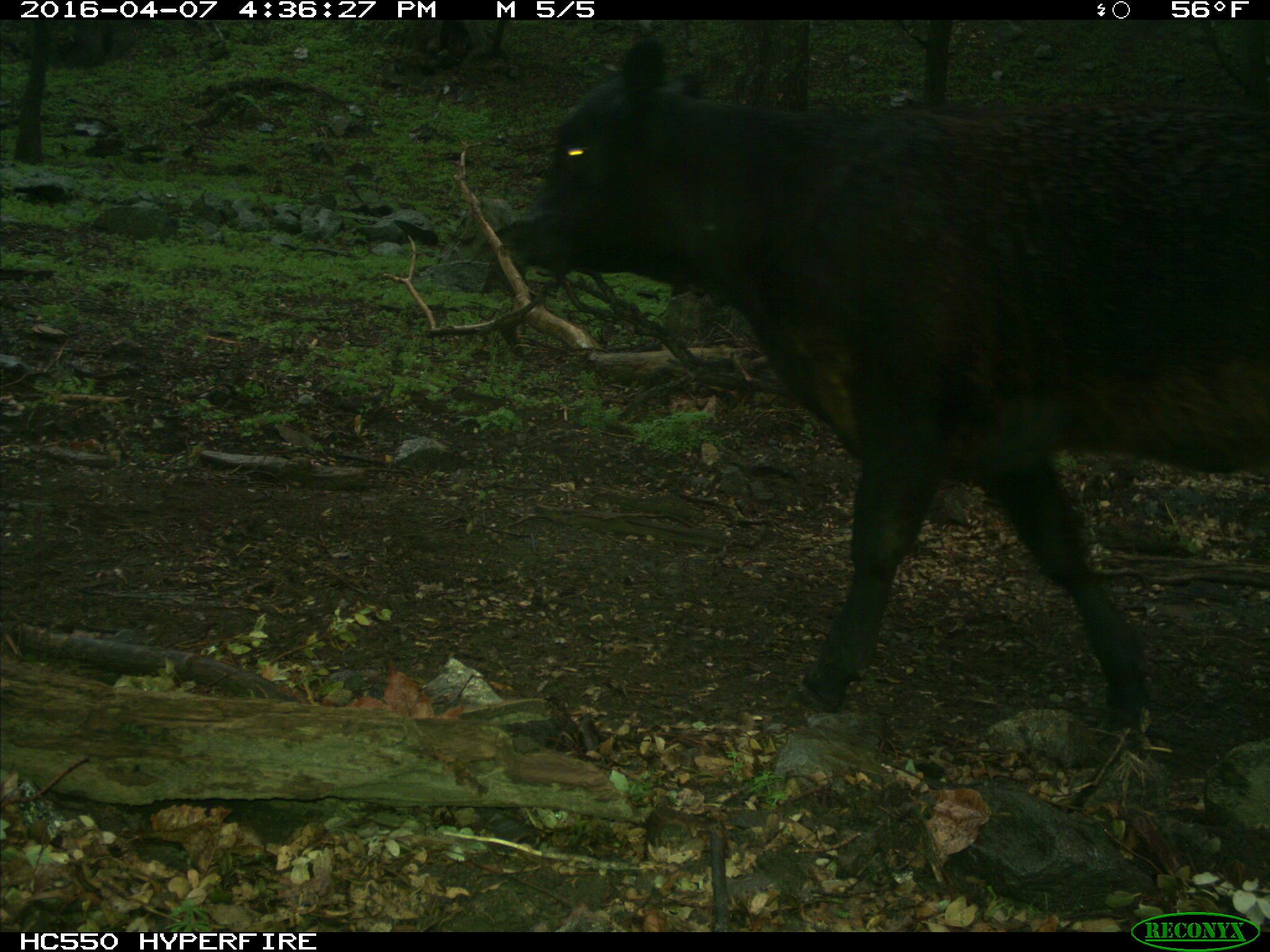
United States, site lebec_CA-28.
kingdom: Animalia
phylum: Chordata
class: Mammalia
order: Artiodactyla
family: Bovidae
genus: Bos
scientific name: Bos taurus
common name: domestic cow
Bos taurus (domestic cow).